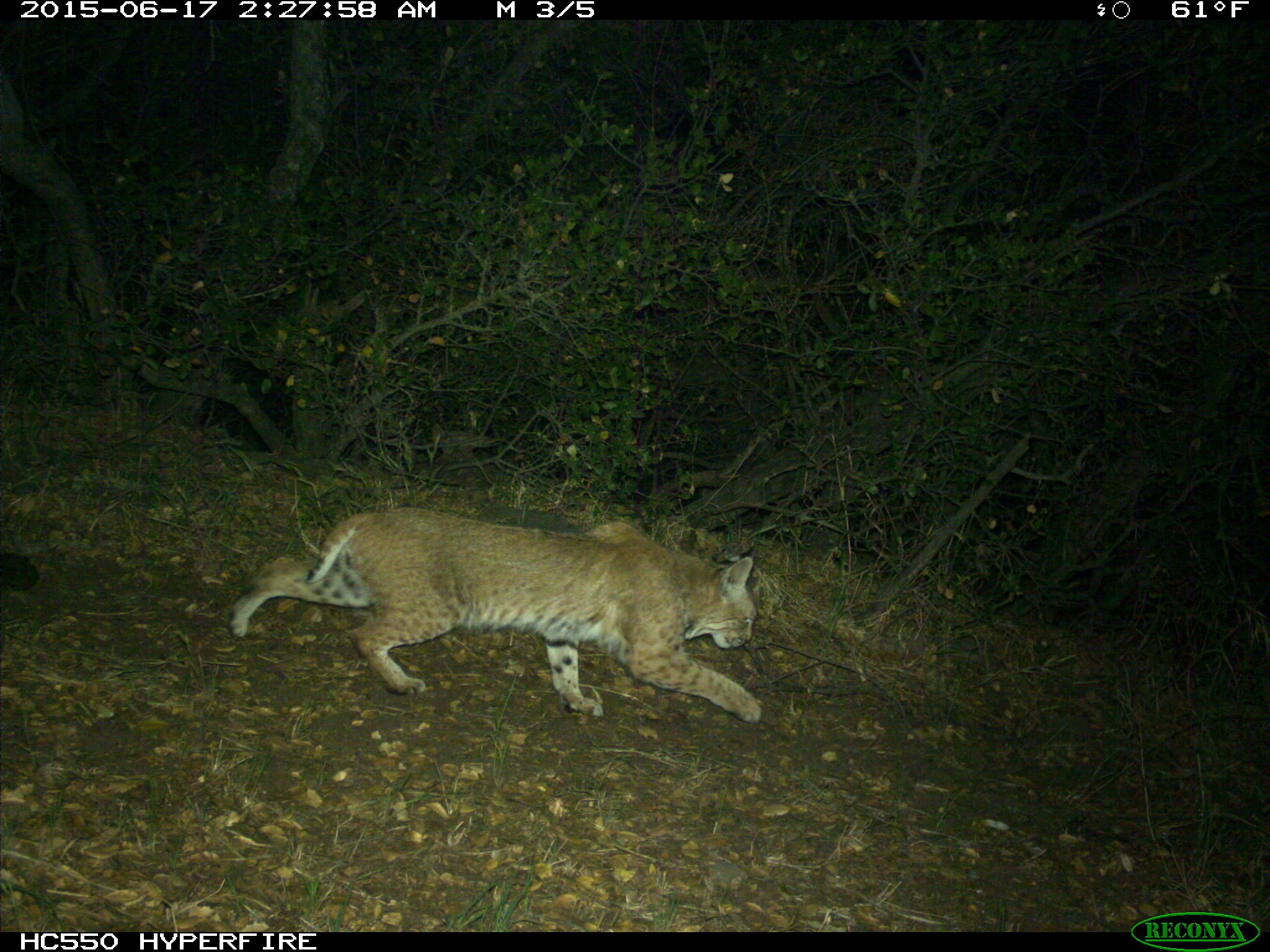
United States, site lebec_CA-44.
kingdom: Animalia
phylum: Chordata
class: Mammalia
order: Carnivora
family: Felidae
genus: Lynx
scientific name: Lynx rufus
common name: bobcat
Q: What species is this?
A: Lynx rufus (bobcat).